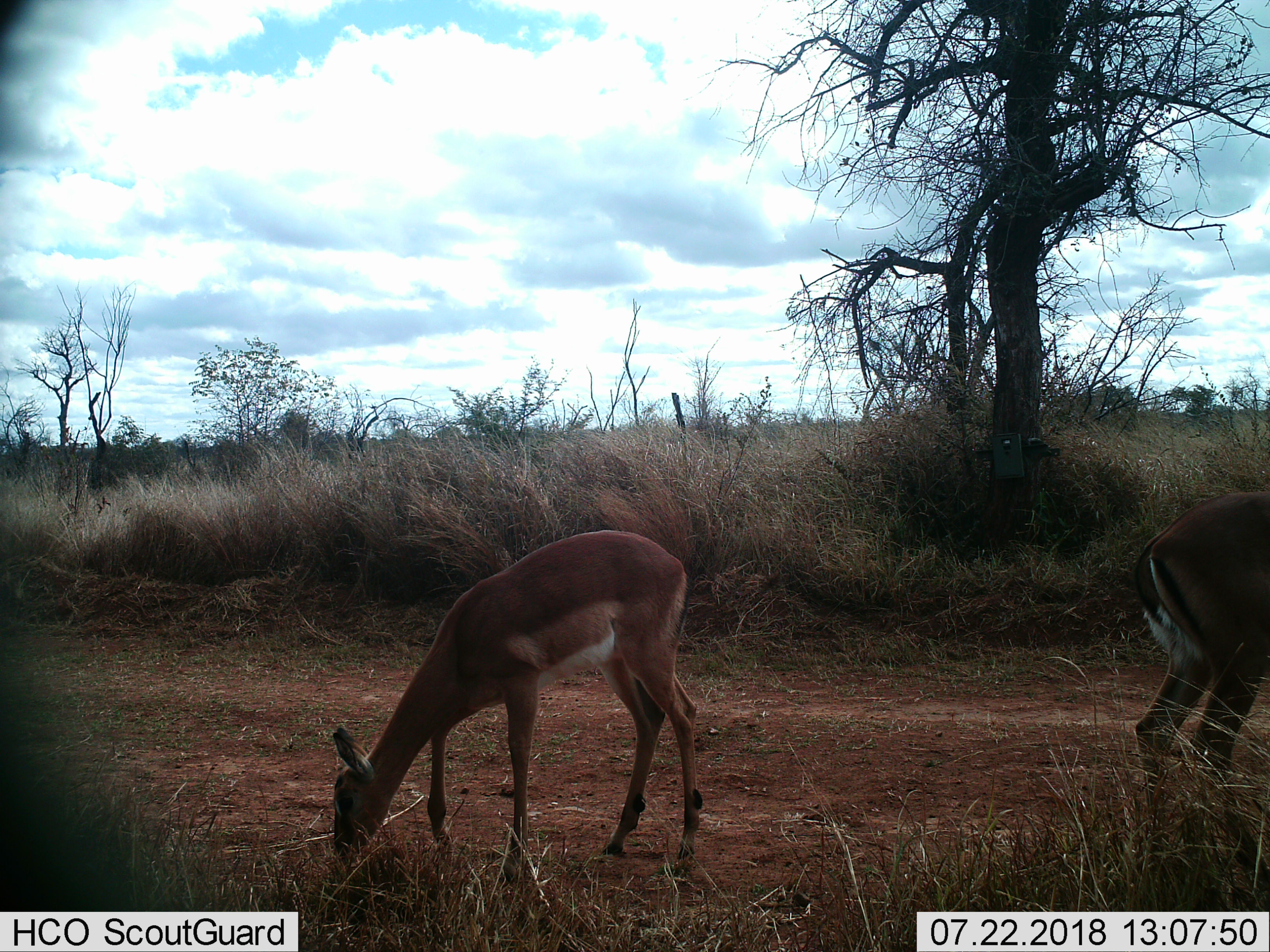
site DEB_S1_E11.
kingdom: Animalia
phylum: Chordata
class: Mammalia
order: Artiodactyla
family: Bovidae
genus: Aepyceros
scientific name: Aepyceros melampus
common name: impala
Impala (Aepyceros melampus), count 2. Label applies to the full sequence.